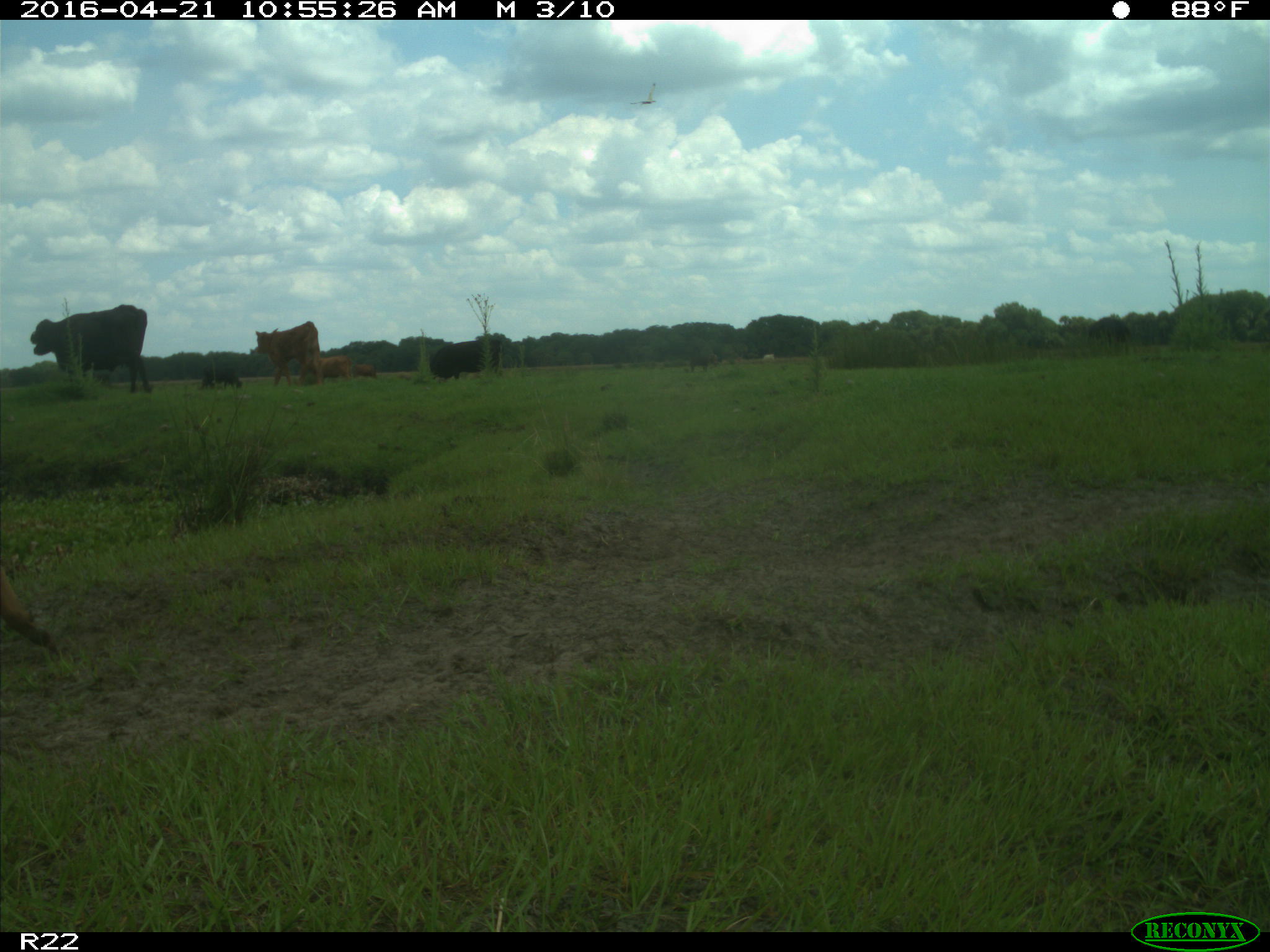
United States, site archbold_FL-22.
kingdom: Animalia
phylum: Chordata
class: Mammalia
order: Artiodactyla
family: Bovidae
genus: Bos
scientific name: Bos taurus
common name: domestic cow